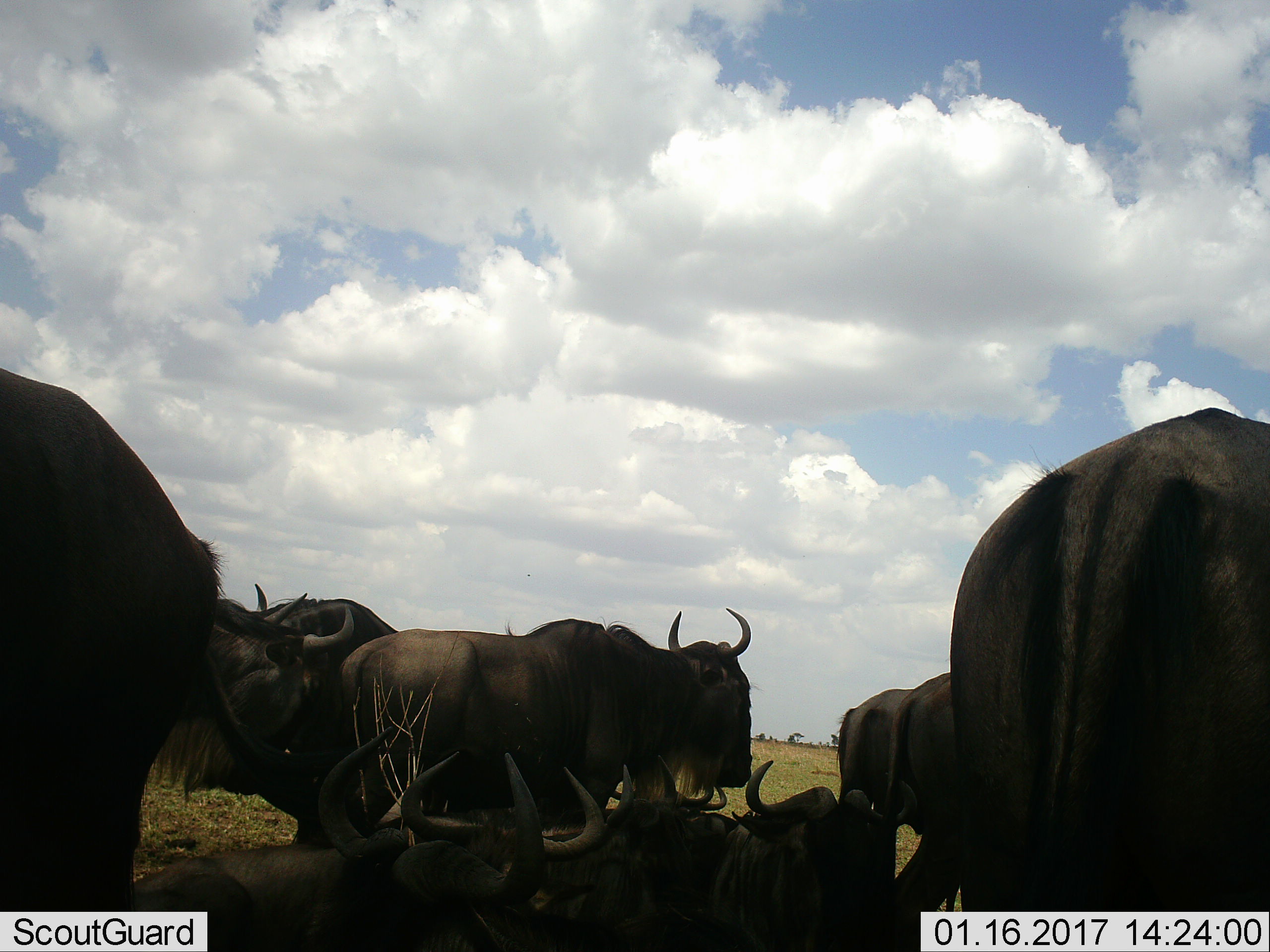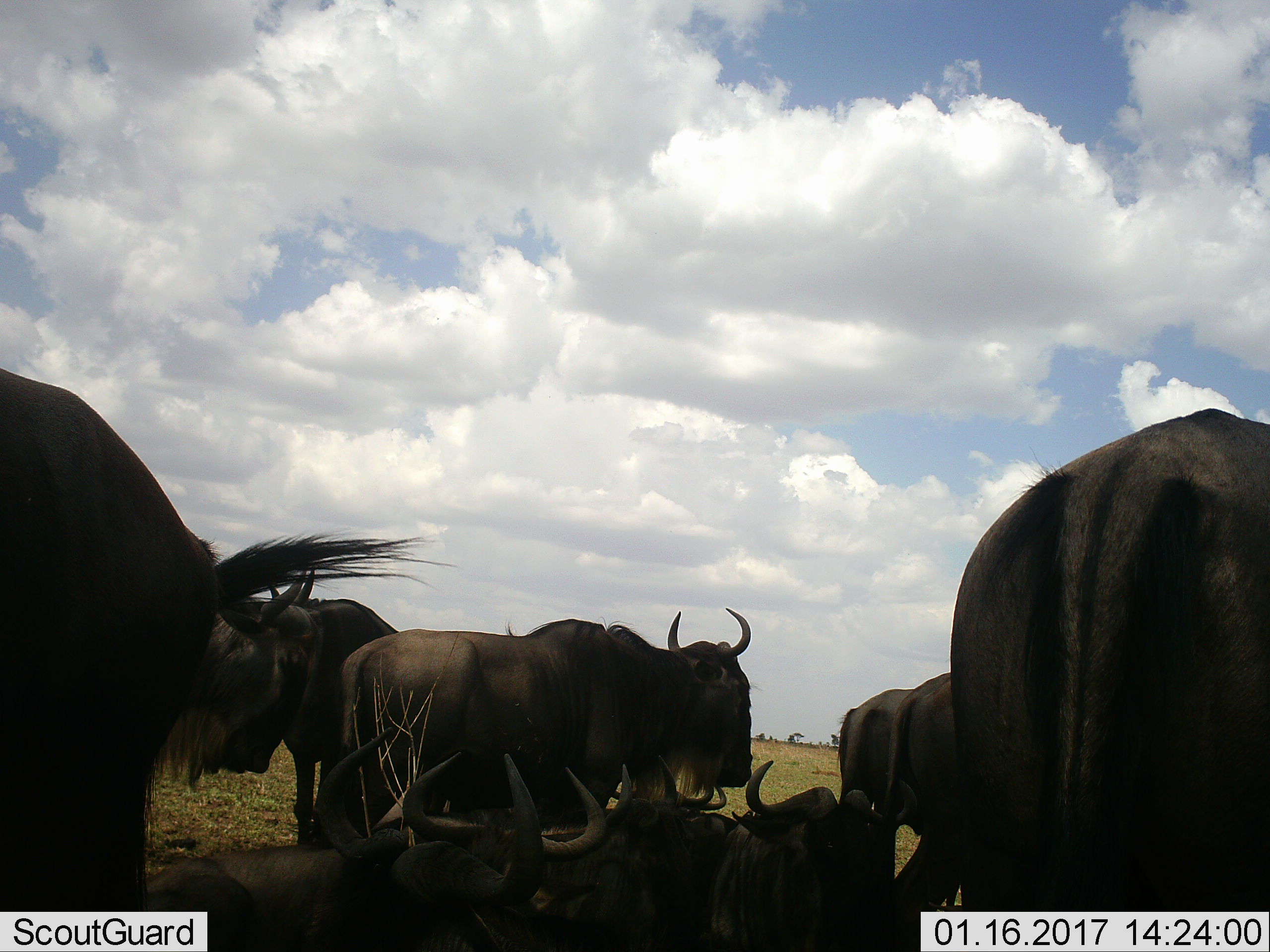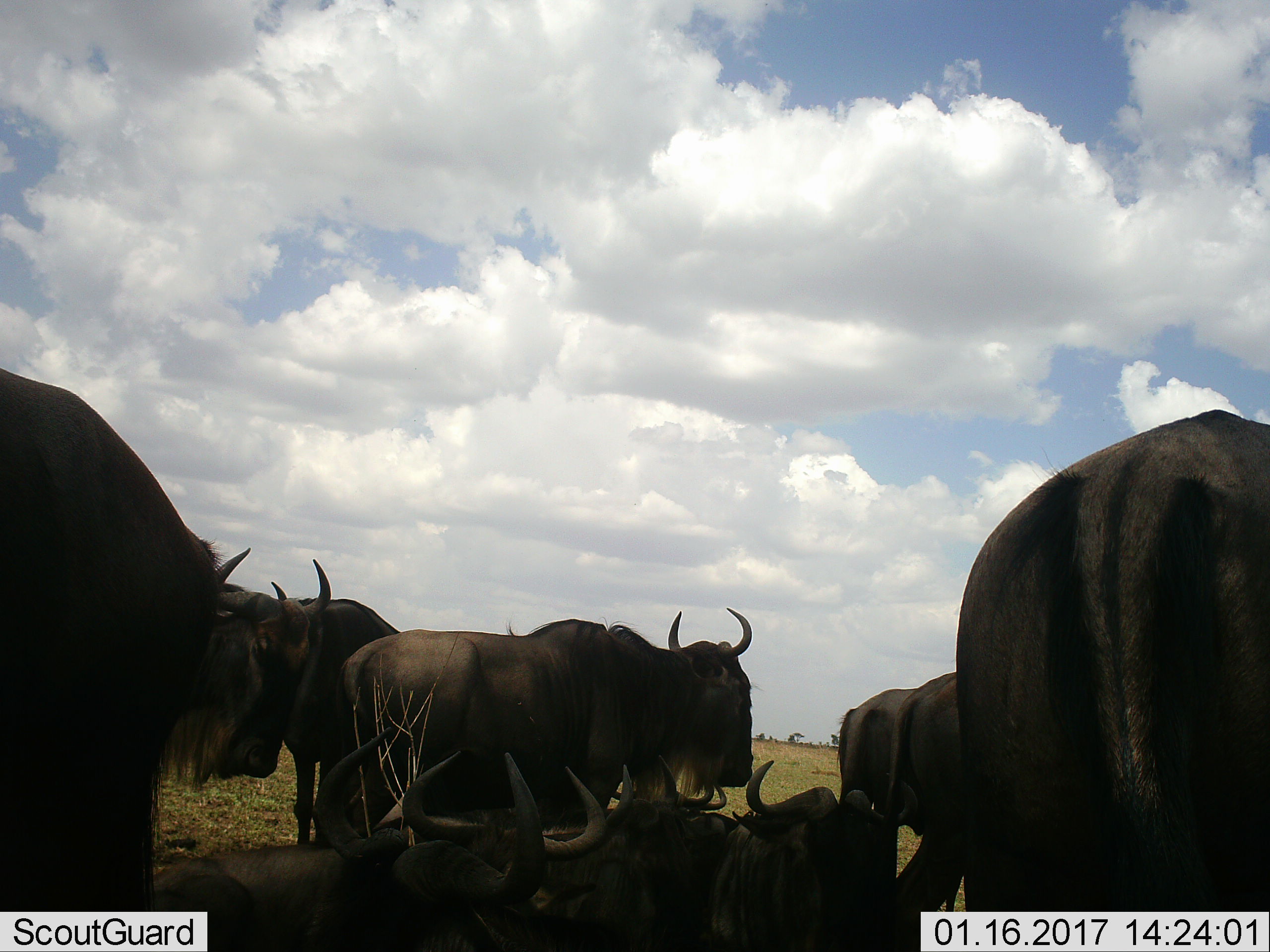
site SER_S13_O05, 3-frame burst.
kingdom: Animalia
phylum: Chordata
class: Mammalia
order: Artiodactyla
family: Bovidae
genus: Connochaetes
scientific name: Connochaetes taurinus taurinus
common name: blue wildebeest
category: wildebeestblue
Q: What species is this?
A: Wildebeestblue (blue wildebeest) (Connochaetes taurinus taurinus).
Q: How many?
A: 10.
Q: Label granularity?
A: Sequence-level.